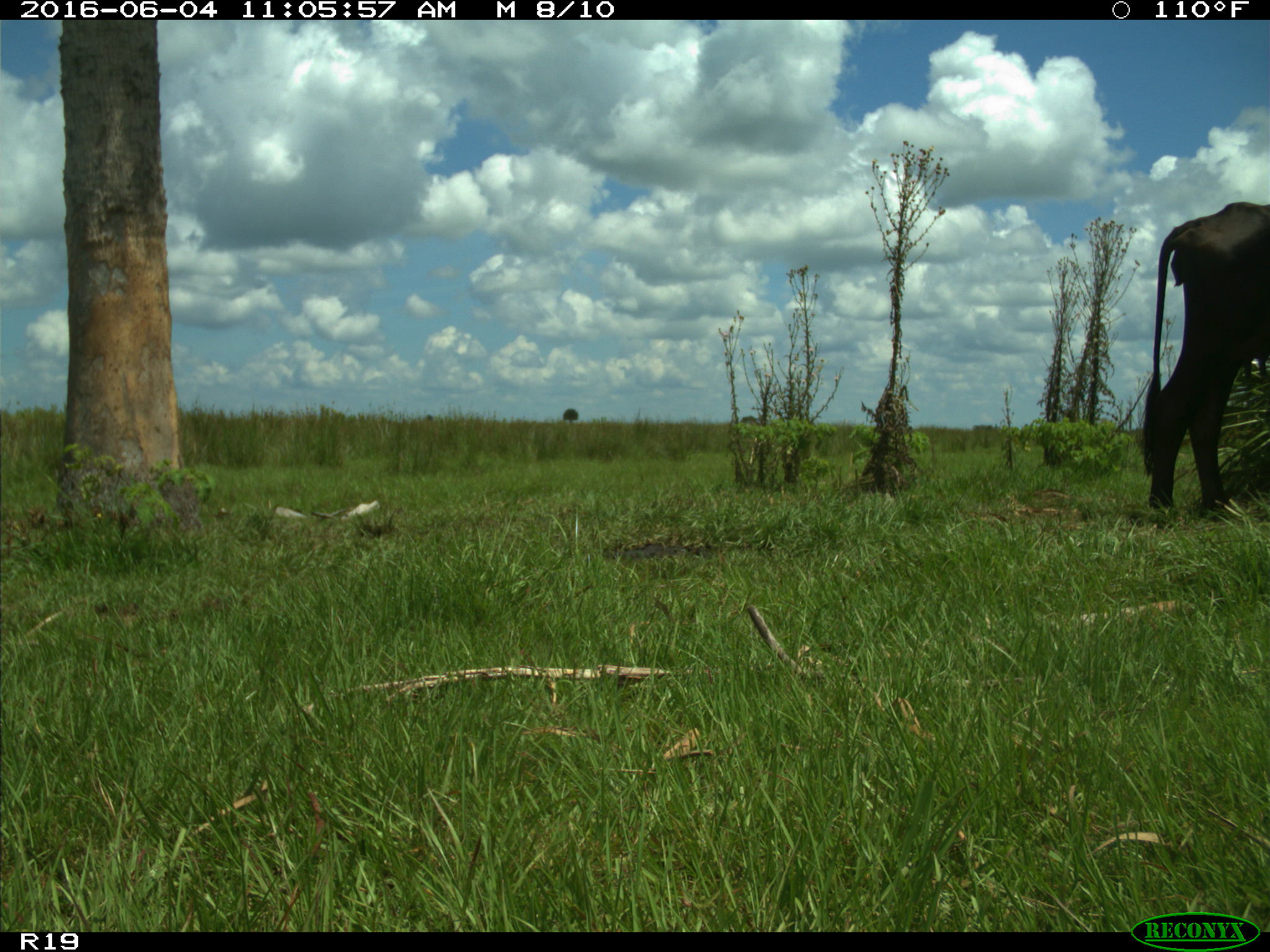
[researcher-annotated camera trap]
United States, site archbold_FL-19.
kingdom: Animalia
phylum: Chordata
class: Mammalia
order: Artiodactyla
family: Bovidae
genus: Bos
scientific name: Bos taurus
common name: domestic cow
Bos taurus (domestic cow).